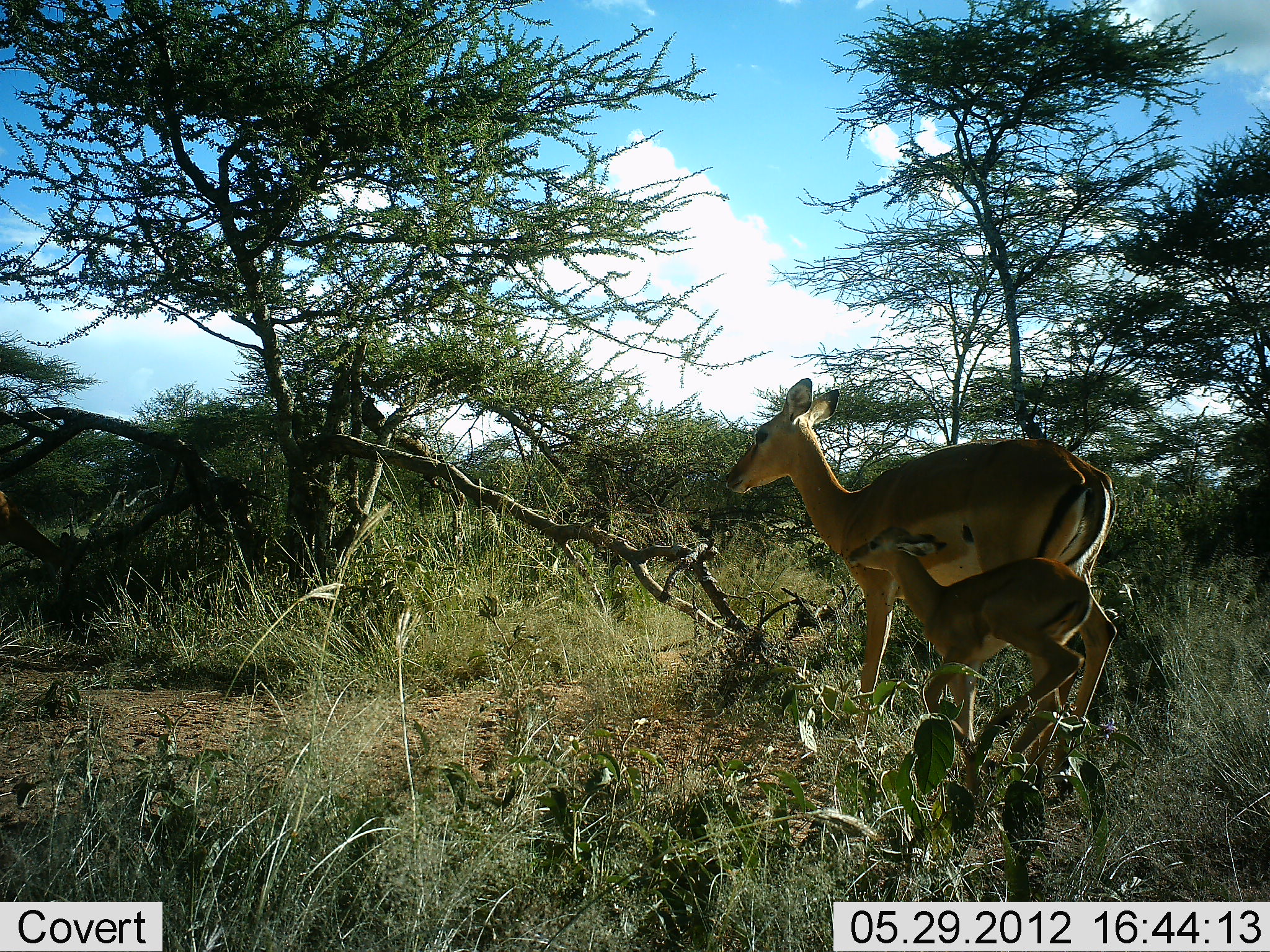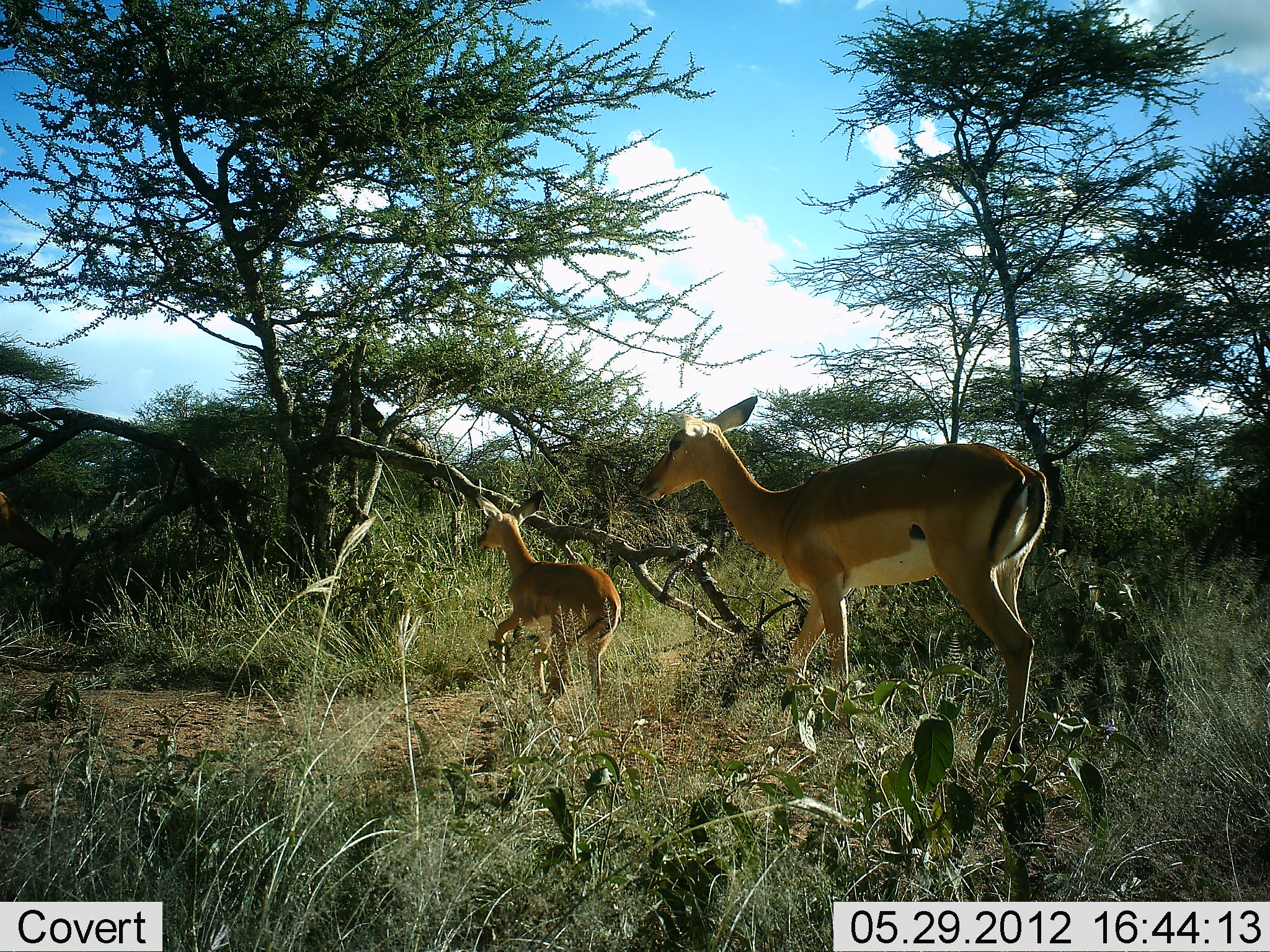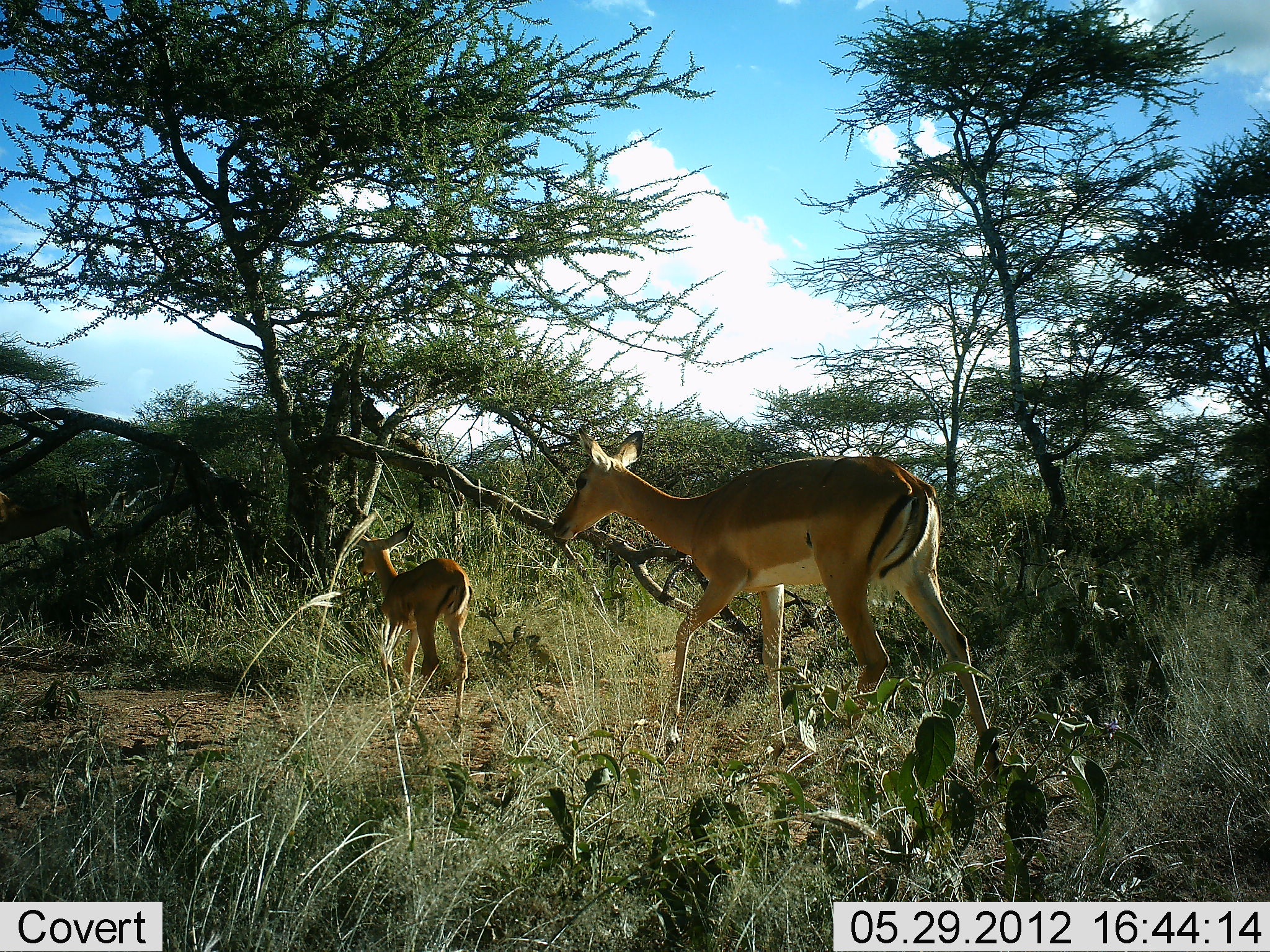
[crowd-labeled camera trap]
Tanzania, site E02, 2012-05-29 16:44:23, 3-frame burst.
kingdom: Animalia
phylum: Chordata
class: Mammalia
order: Artiodactyla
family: Bovidae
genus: Aepyceros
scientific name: Aepyceros melampus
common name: impala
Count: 3.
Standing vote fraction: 0%.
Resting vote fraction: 0%.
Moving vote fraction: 100%.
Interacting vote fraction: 0%.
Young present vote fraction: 90%.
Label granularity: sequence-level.